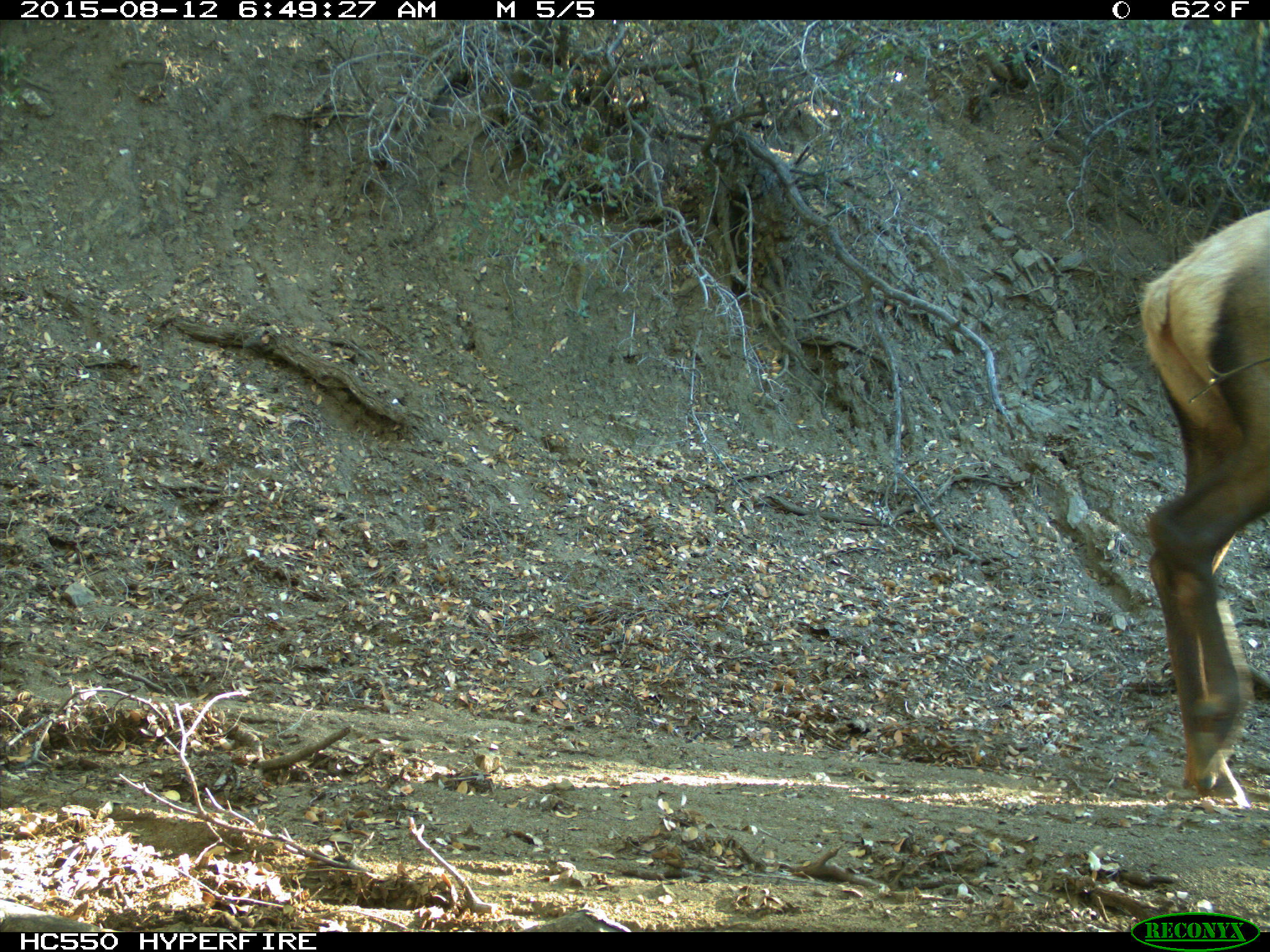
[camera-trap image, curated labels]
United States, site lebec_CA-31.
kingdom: Animalia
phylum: Chordata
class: Mammalia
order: Artiodactyla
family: Cervidae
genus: Cervus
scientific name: Cervus canadensis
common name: elk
Cervus canadensis (elk).